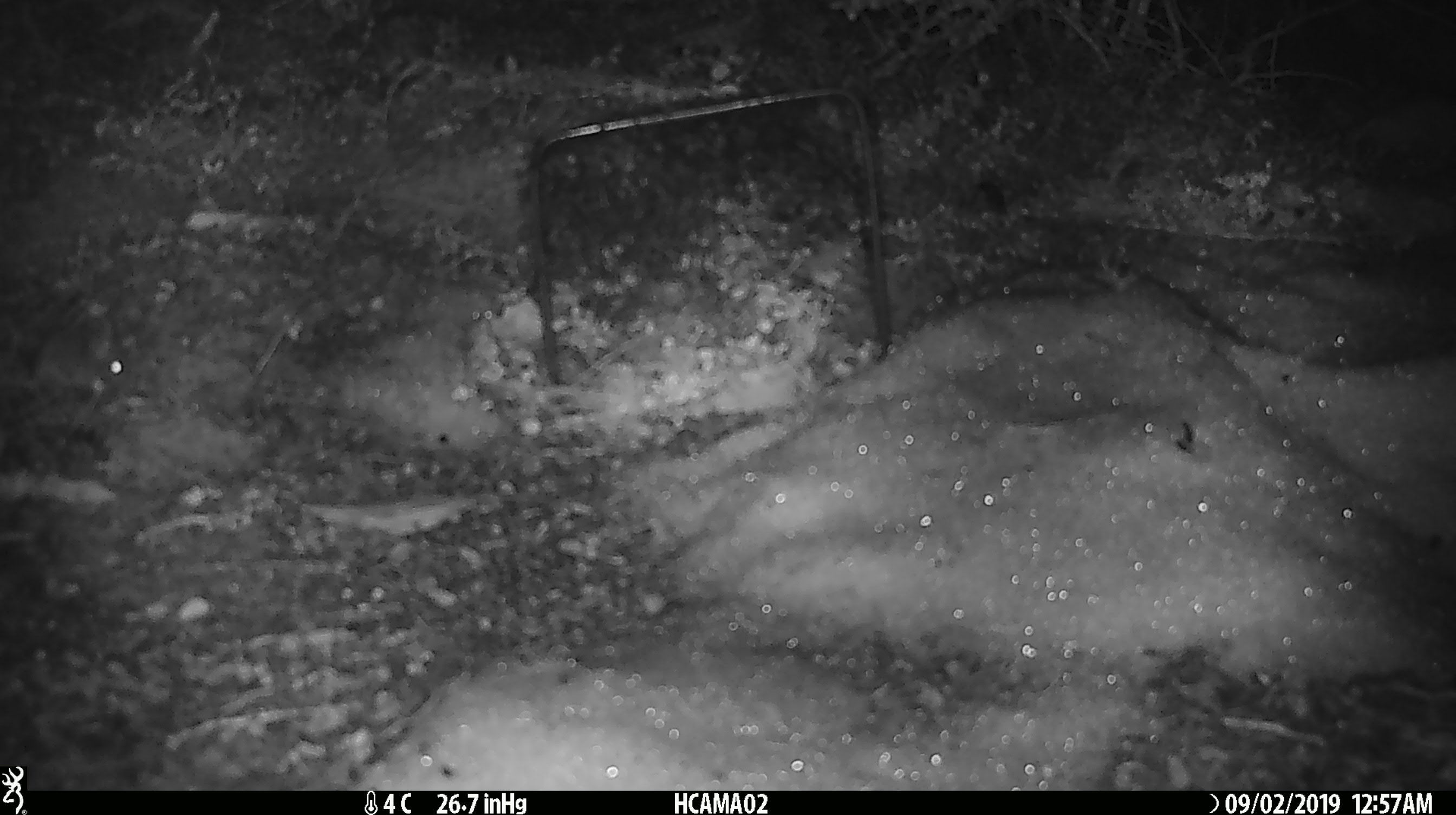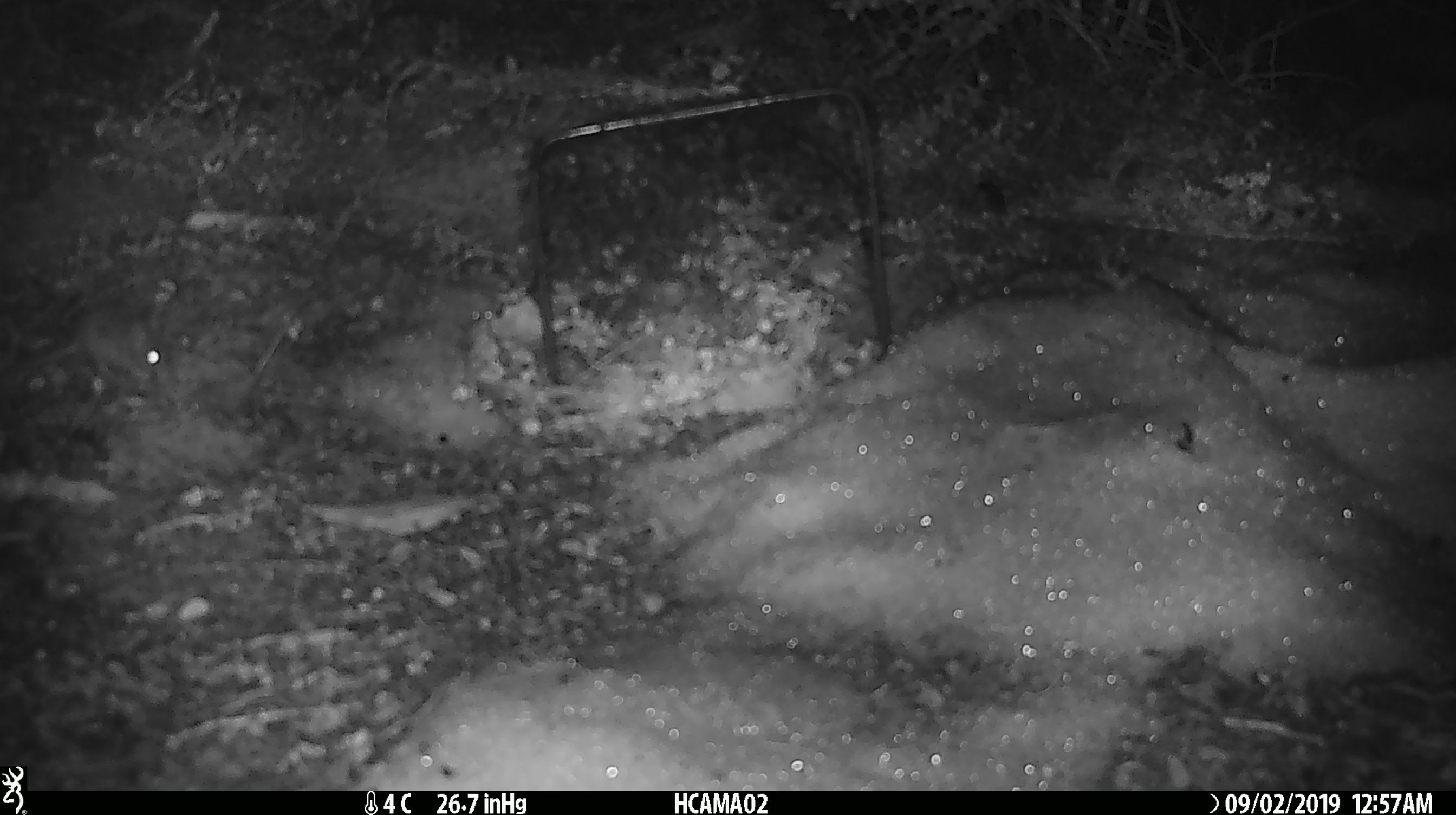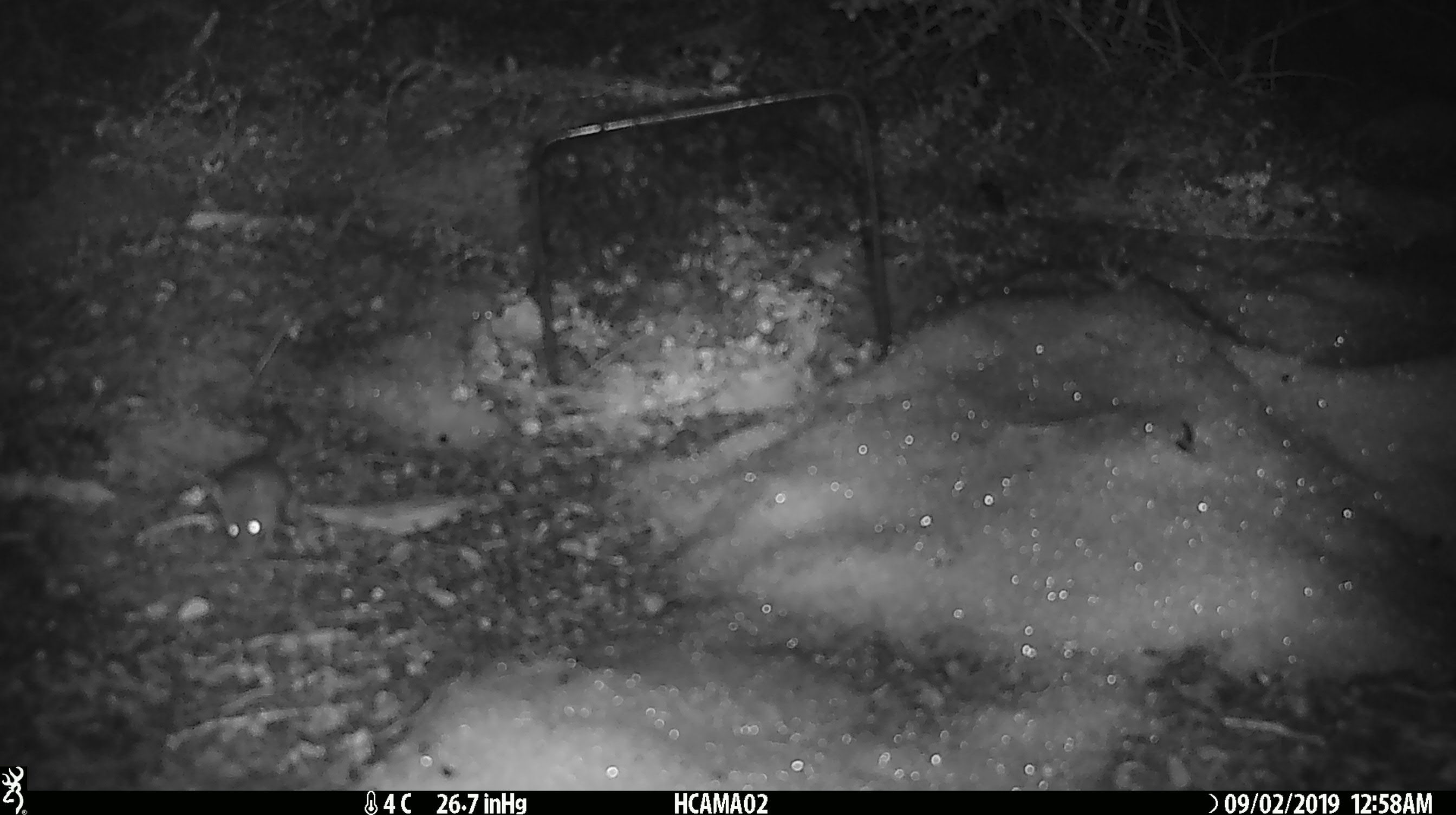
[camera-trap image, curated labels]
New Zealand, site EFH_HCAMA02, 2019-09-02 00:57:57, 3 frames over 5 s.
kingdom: Animalia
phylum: Chordata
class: Mammalia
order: Rodentia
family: Muridae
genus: Mus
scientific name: Mus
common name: mouse